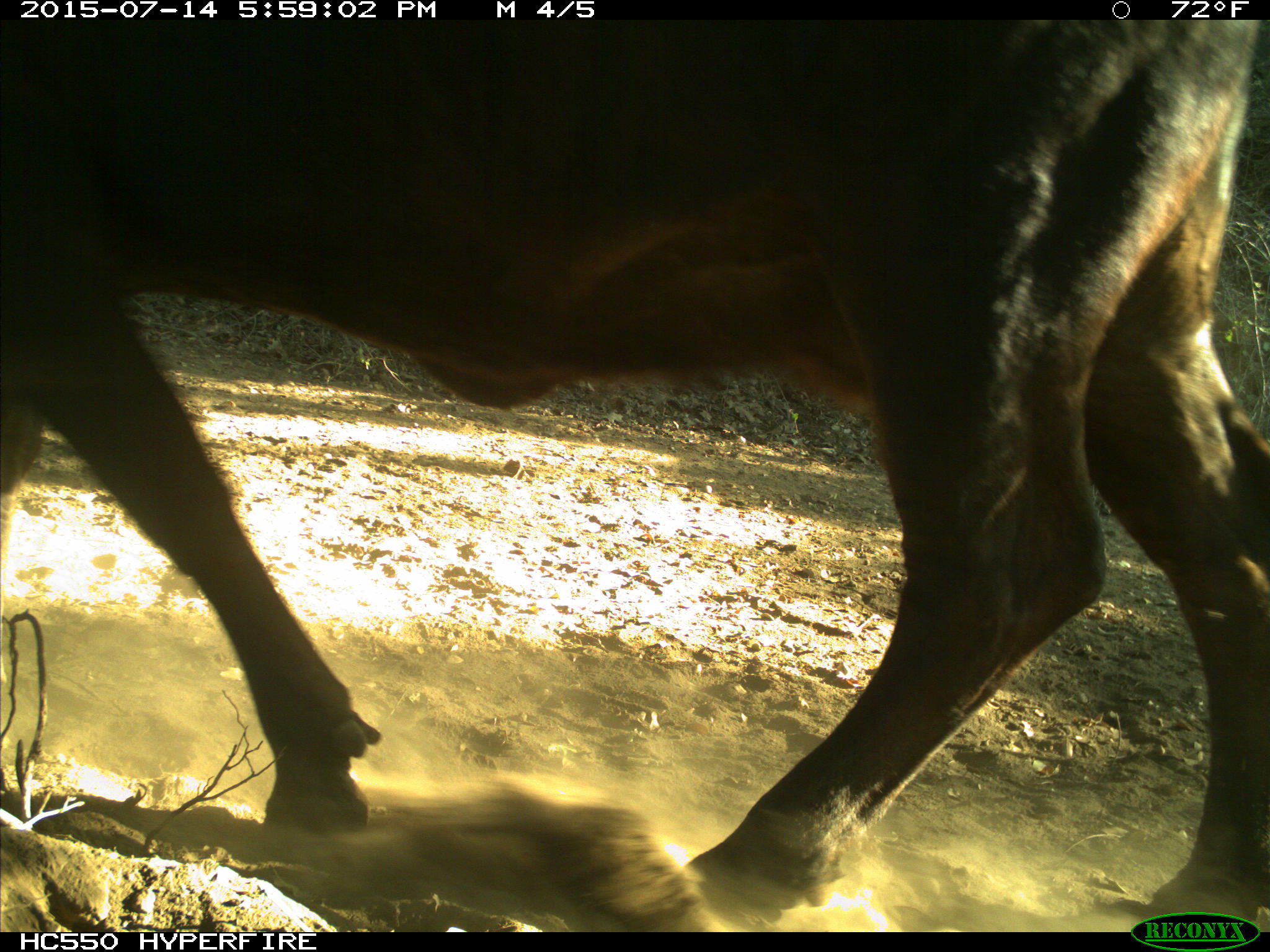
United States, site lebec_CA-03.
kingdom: Animalia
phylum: Chordata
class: Mammalia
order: Artiodactyla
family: Bovidae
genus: Bos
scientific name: Bos taurus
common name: domestic cow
Bos taurus (domestic cow).